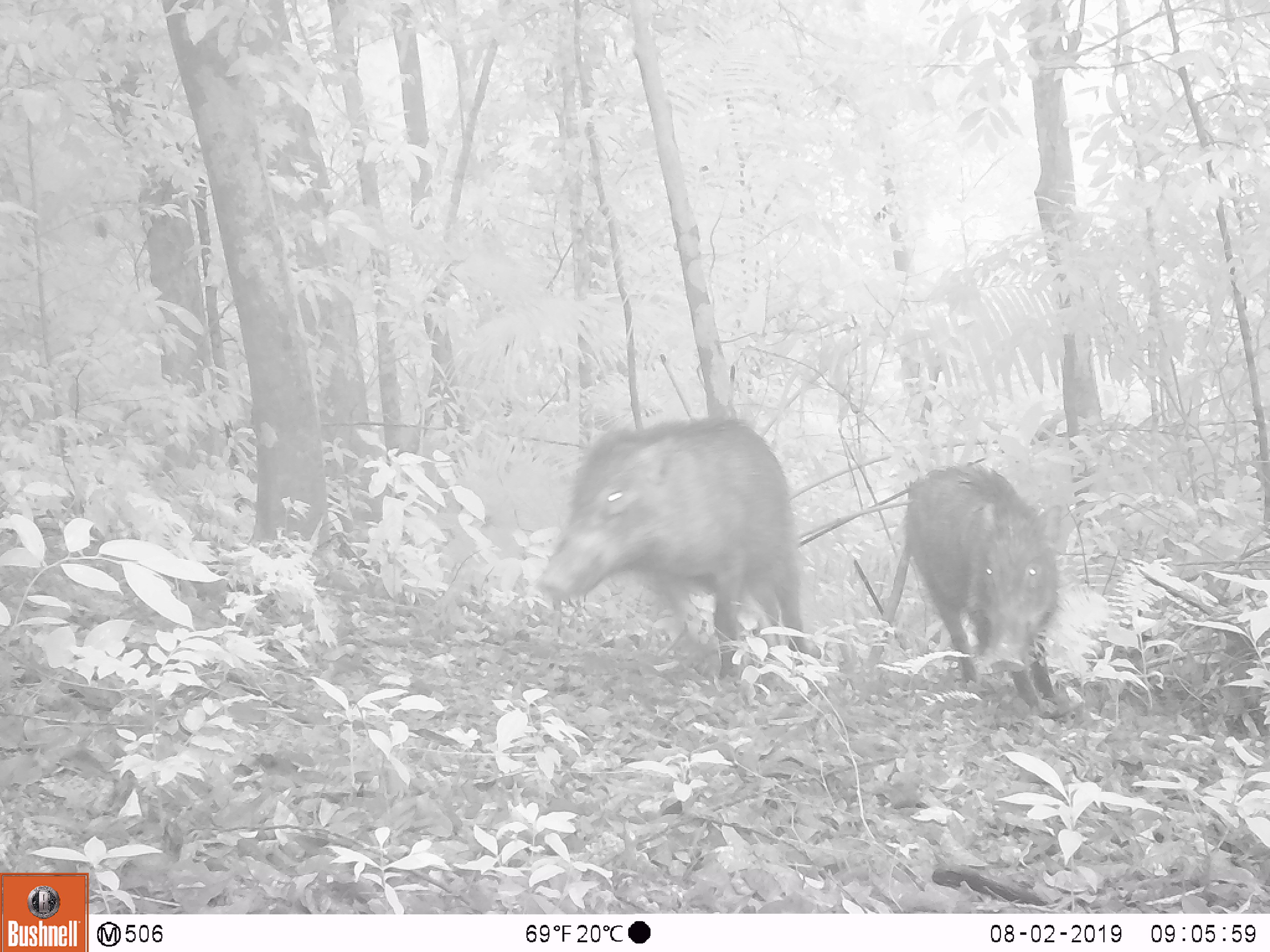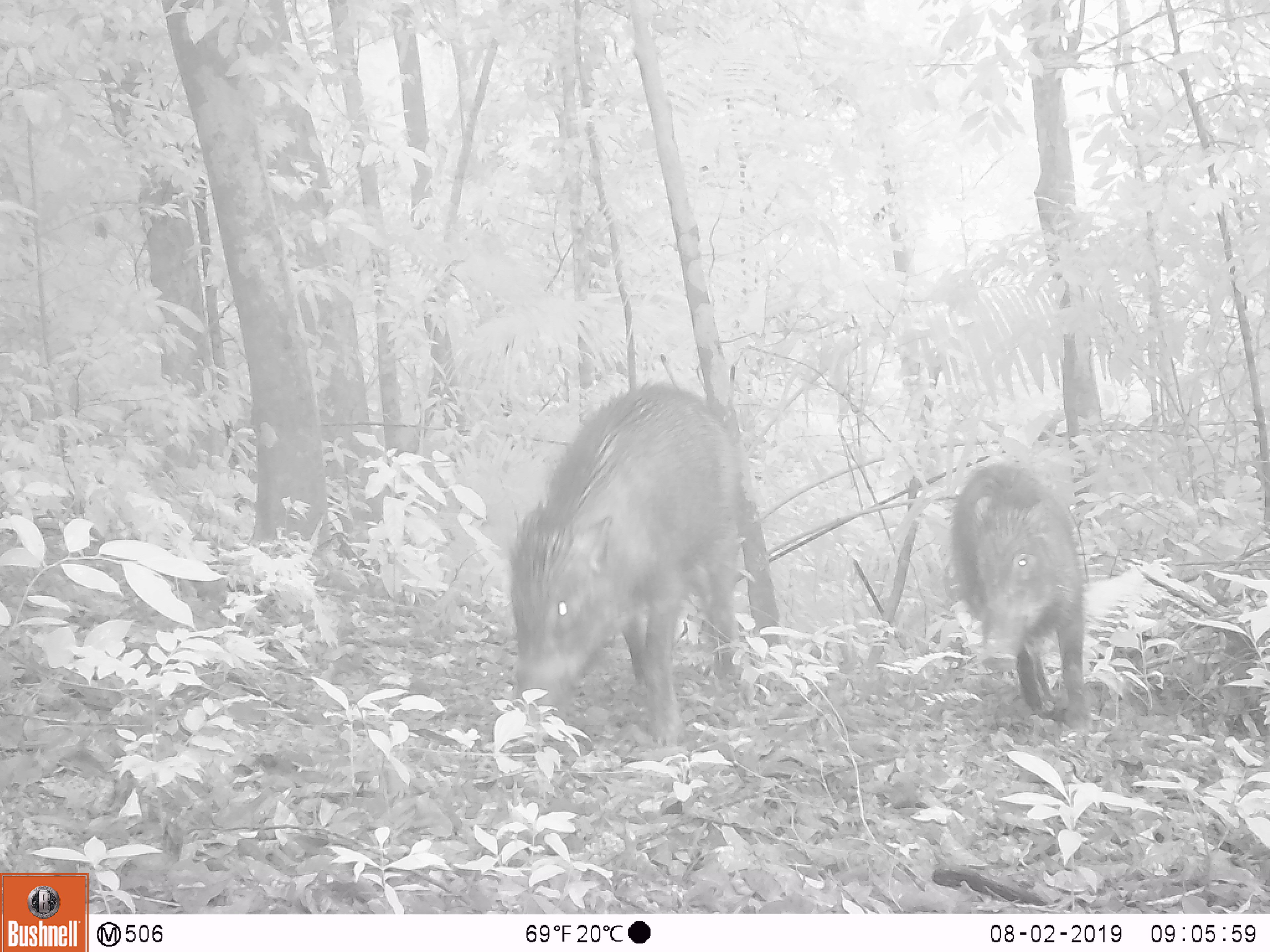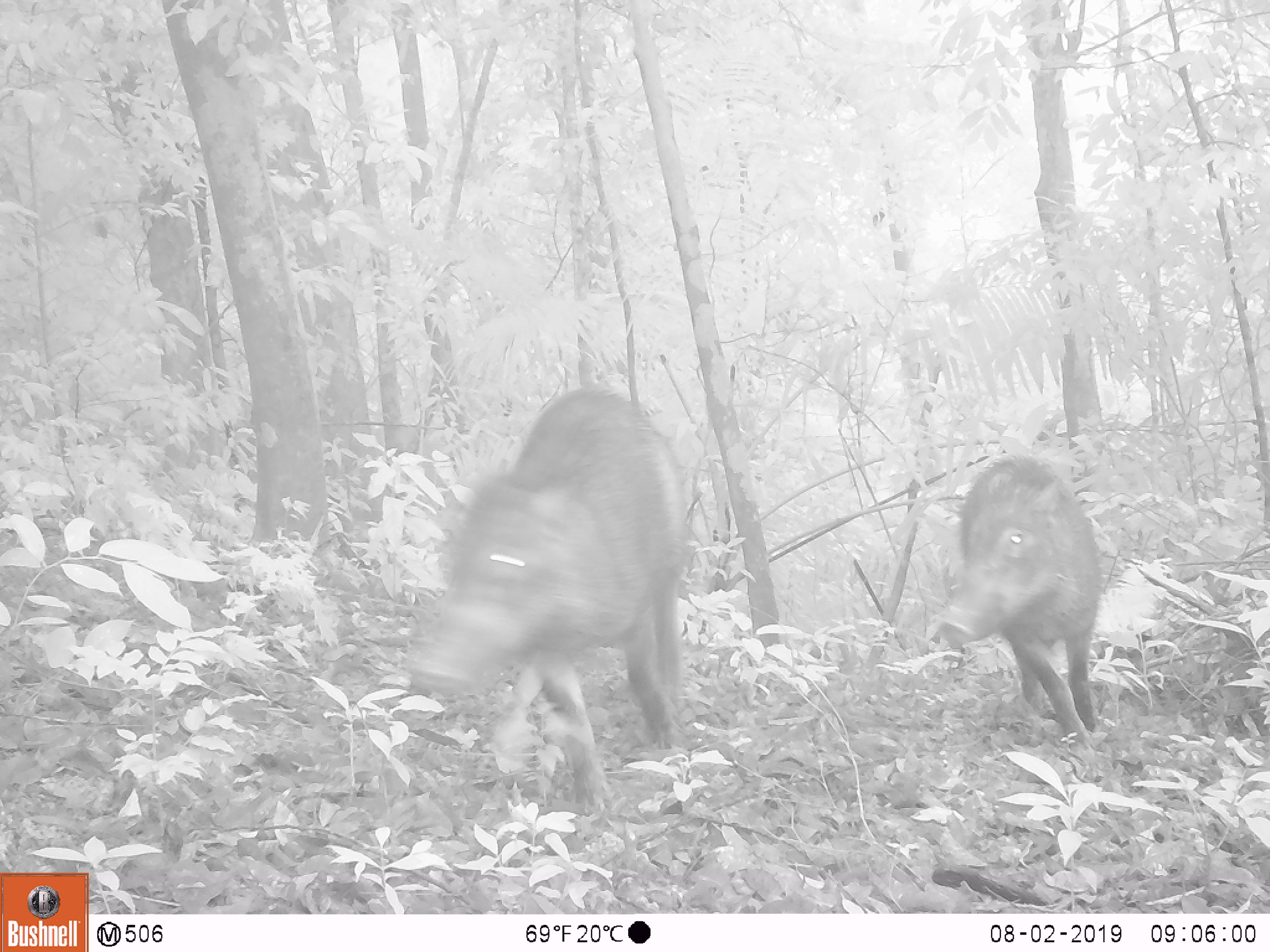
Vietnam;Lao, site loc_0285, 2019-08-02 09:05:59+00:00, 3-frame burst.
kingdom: Animalia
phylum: Chordata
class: Mammalia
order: Artiodactyla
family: Suidae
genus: Sus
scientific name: Sus scrofa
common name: eurasian wild pig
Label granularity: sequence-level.